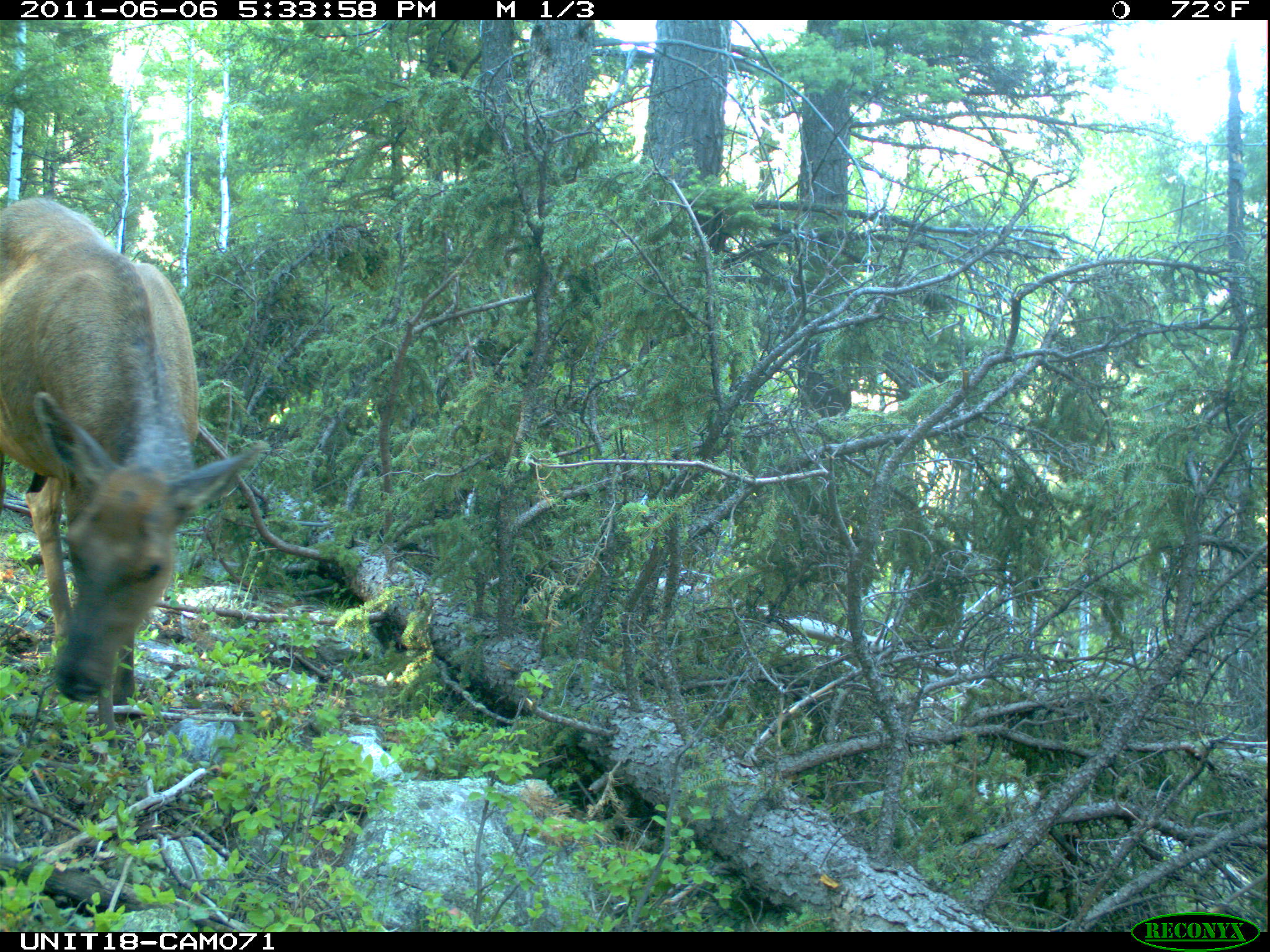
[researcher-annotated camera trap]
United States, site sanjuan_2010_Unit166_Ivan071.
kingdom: Animalia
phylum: Chordata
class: Mammalia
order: Artiodactyla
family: Cervidae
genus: Cervus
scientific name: Cervus elaphus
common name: red deer